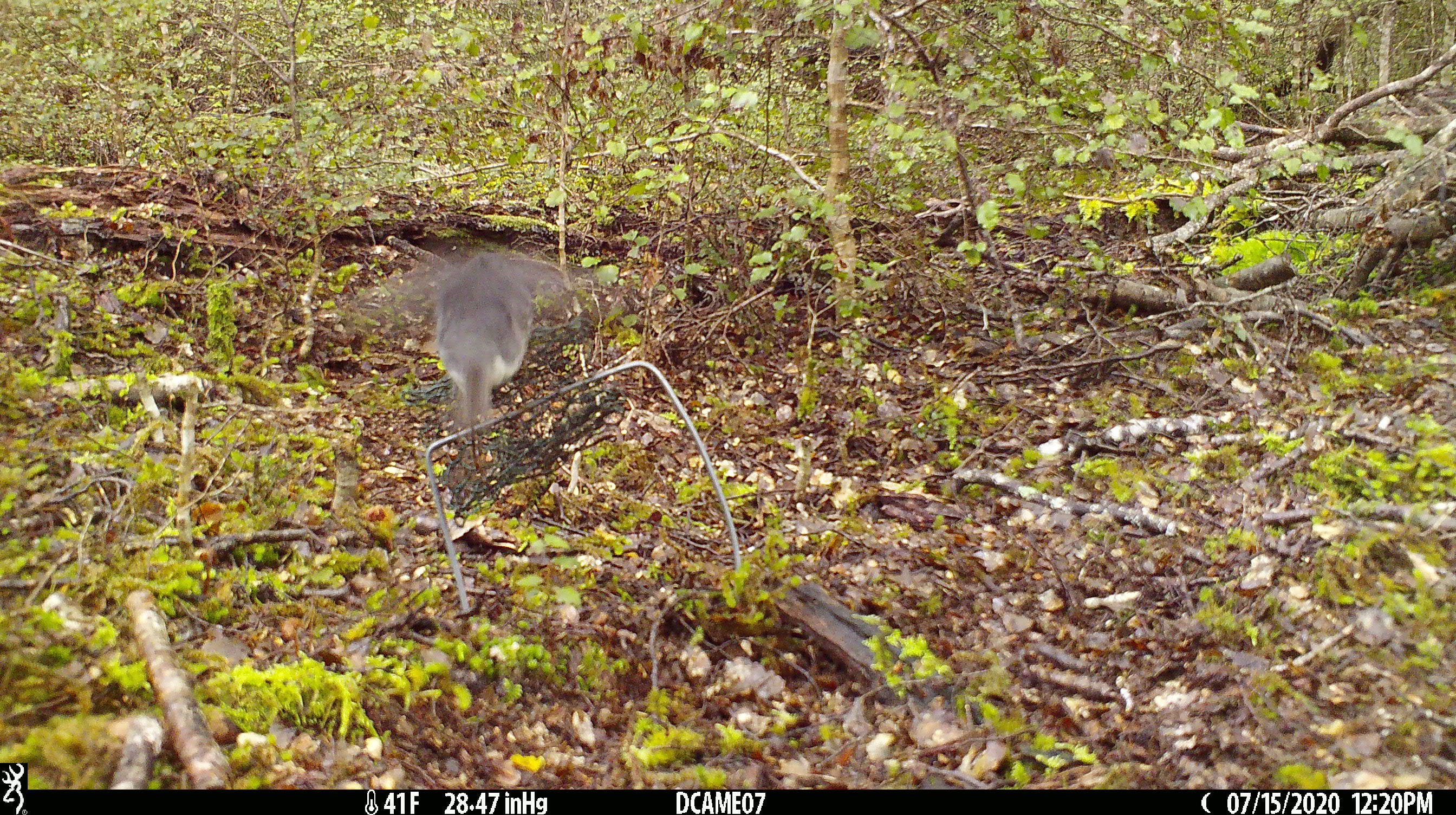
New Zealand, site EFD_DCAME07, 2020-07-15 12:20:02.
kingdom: Animalia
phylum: Chordata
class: Aves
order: Passeriformes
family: Petroicidae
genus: Petroica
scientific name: Petroica australis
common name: new zealand robin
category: robin